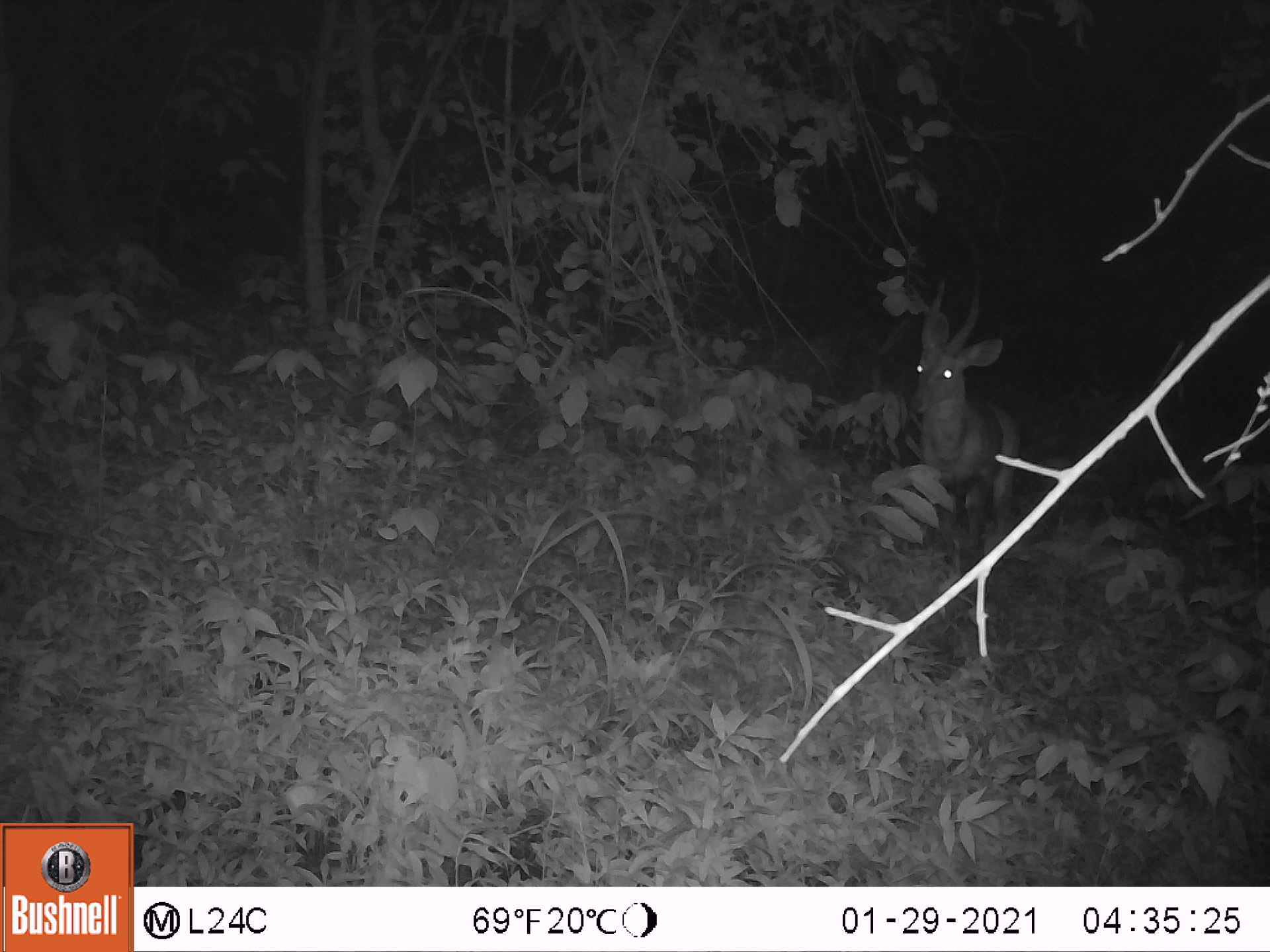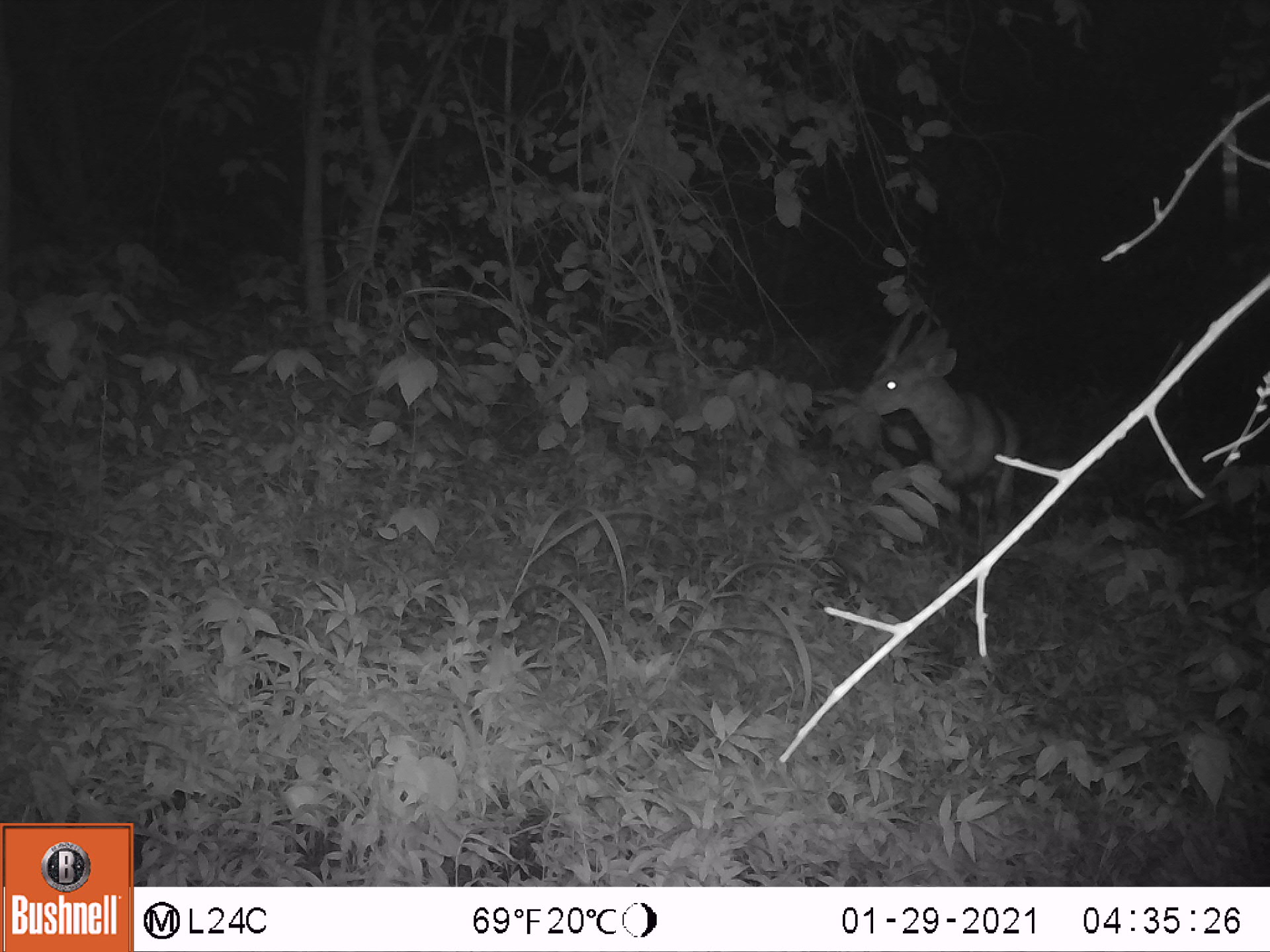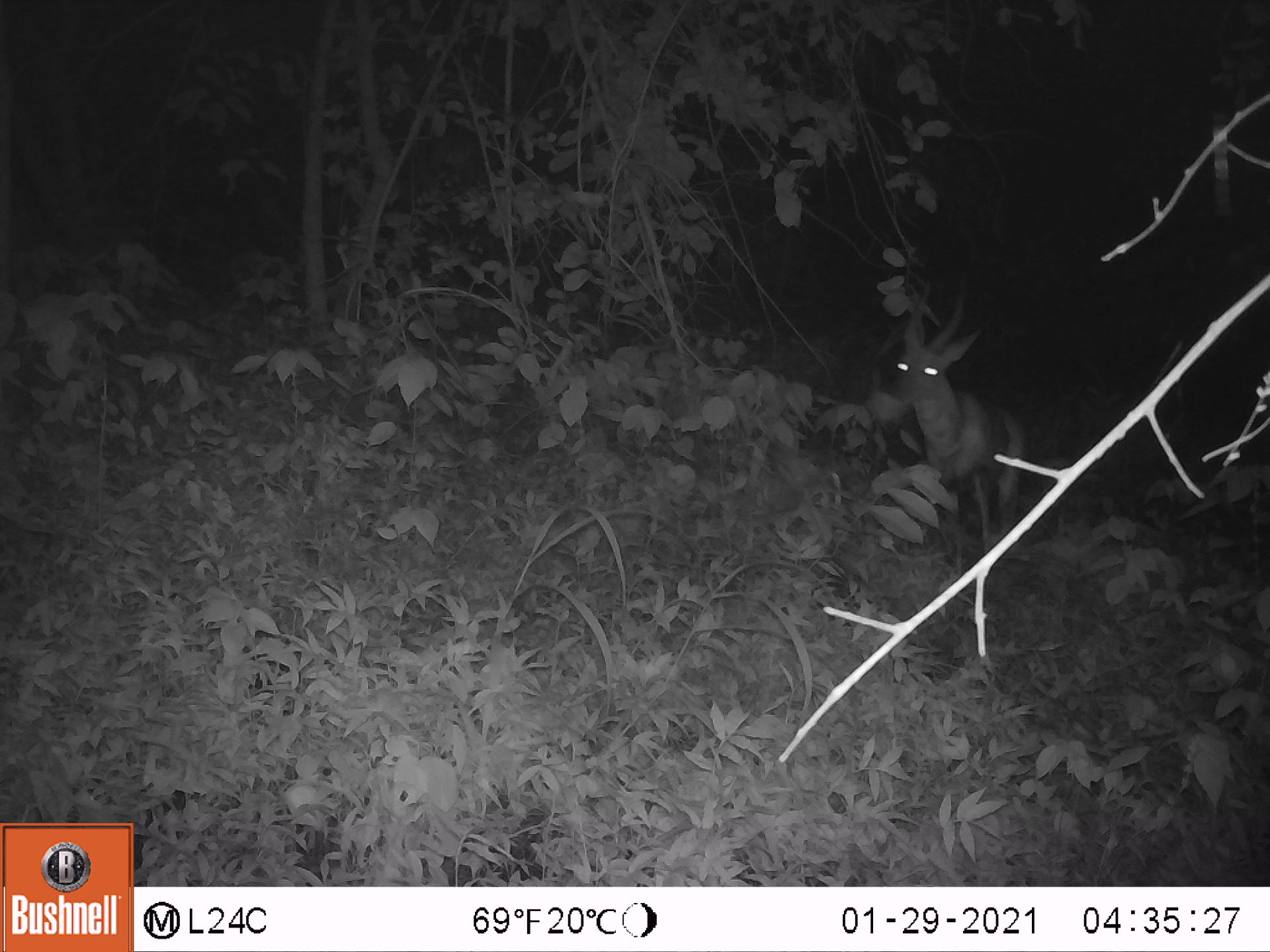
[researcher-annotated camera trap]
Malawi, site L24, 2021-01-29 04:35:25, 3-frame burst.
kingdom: Animalia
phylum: Chordata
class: Mammalia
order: Artiodactyla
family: Bovidae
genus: Tragelaphus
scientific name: Tragelaphus sylvaticus sylvaticus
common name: cape bushbuck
Cape bushbuck (Tragelaphus sylvaticus sylvaticus), count 1.